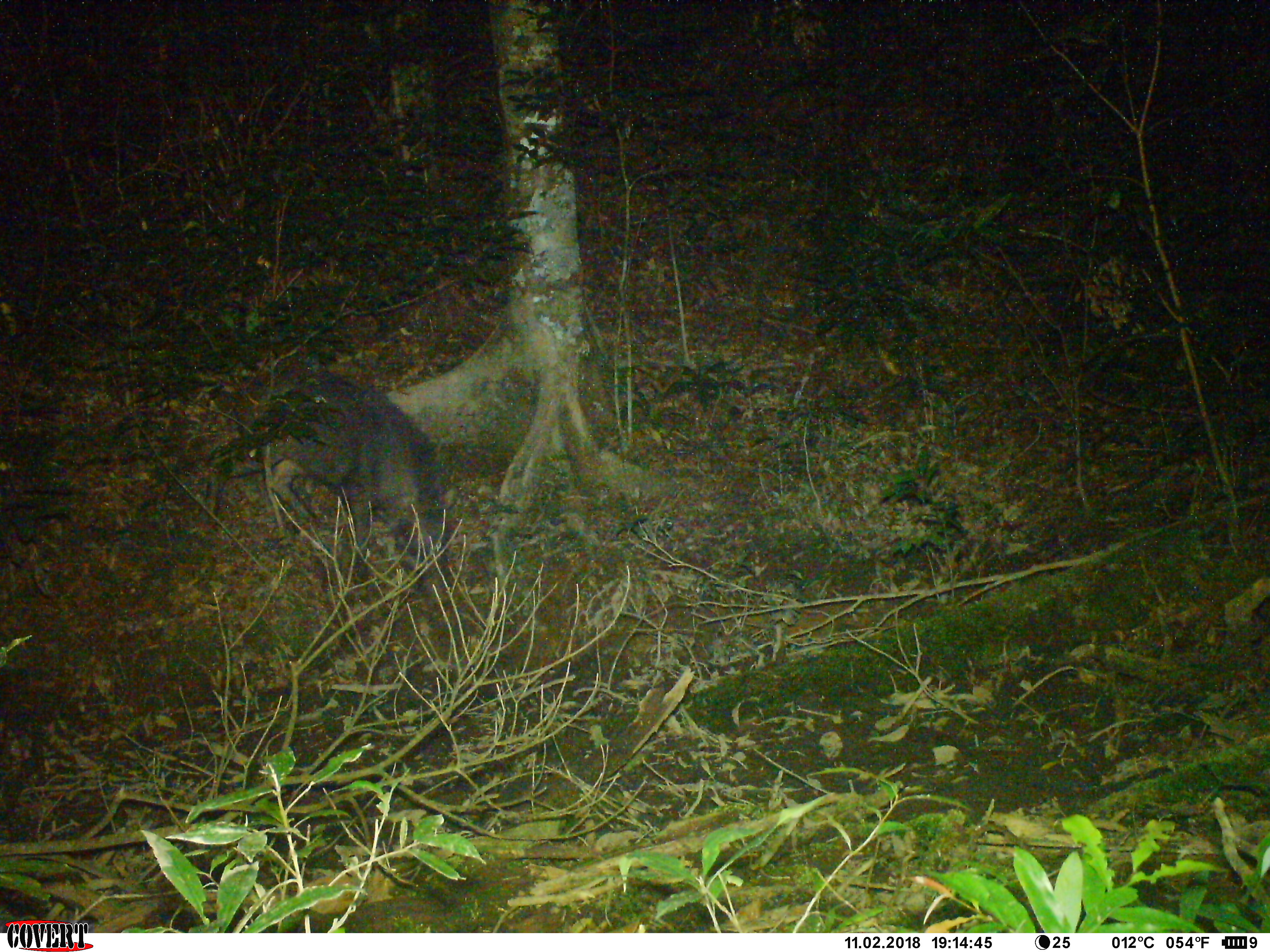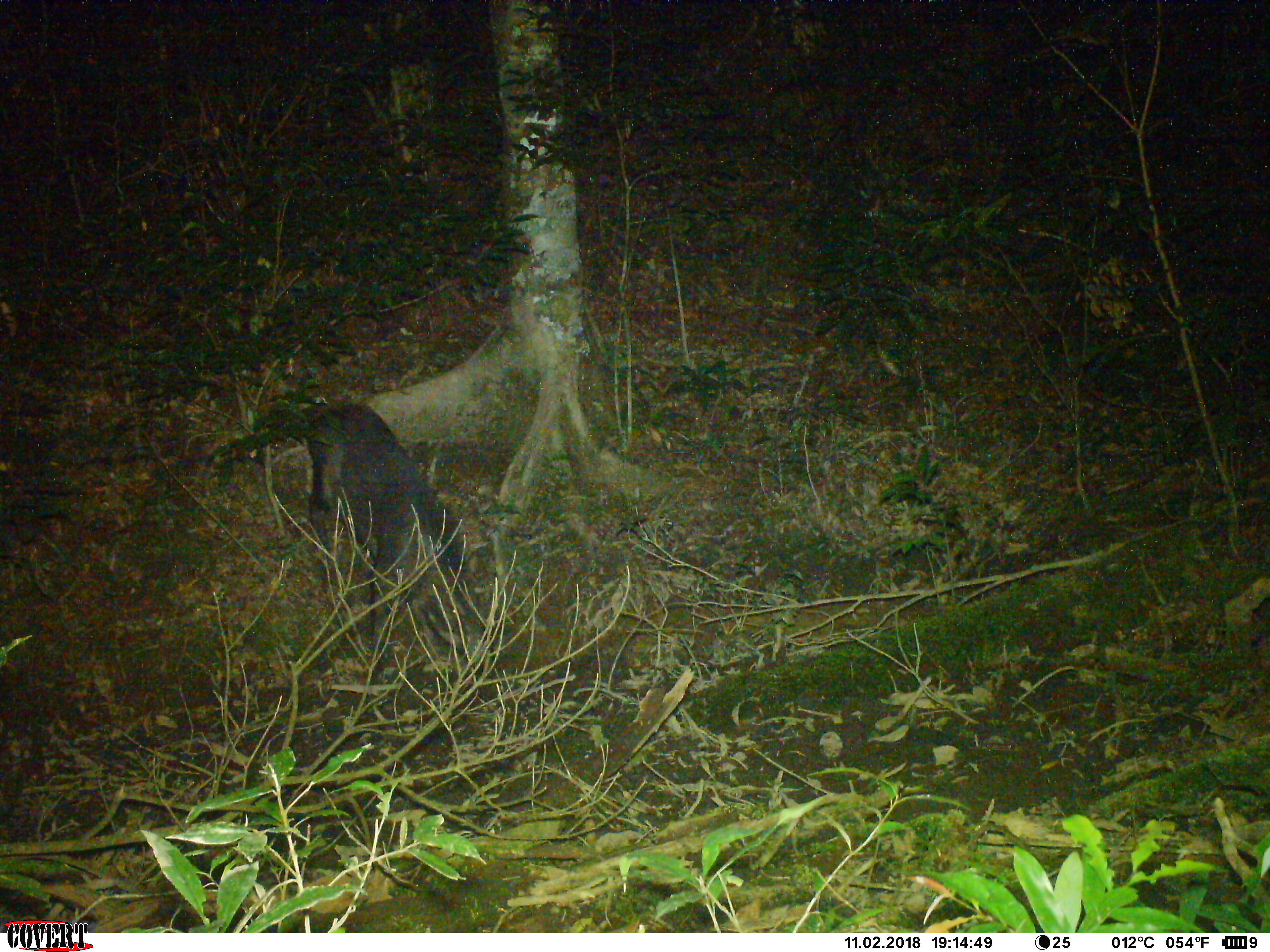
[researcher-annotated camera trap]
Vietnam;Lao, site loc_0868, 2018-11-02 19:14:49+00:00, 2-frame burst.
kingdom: Animalia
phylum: Chordata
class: Mammalia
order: Artiodactyla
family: Suidae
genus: Sus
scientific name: Sus scrofa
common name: eurasian wild pig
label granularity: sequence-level